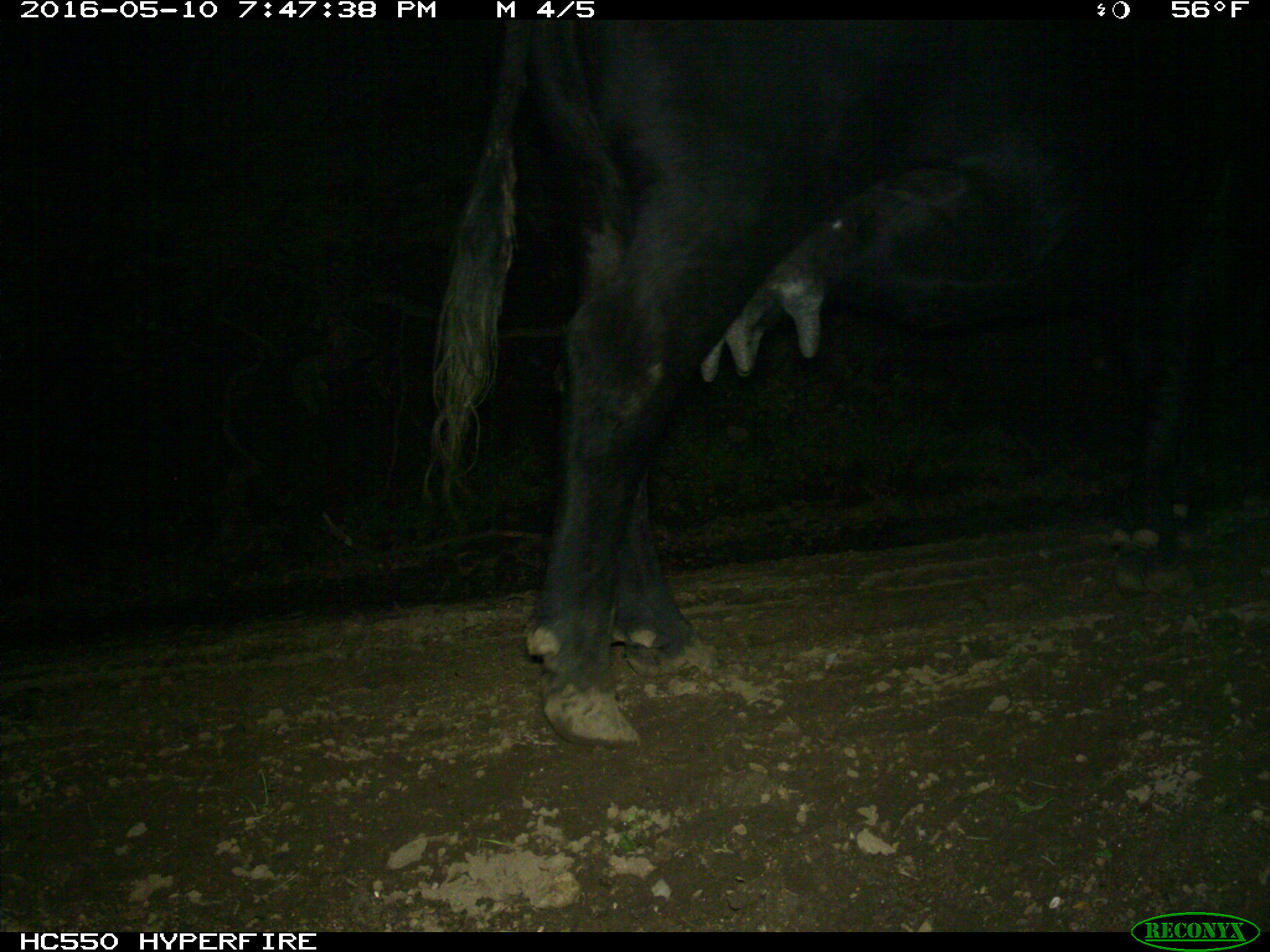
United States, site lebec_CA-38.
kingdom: Animalia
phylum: Chordata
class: Mammalia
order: Artiodactyla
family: Bovidae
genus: Bos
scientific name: Bos taurus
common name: domestic cow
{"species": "Bos taurus (domestic cow)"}